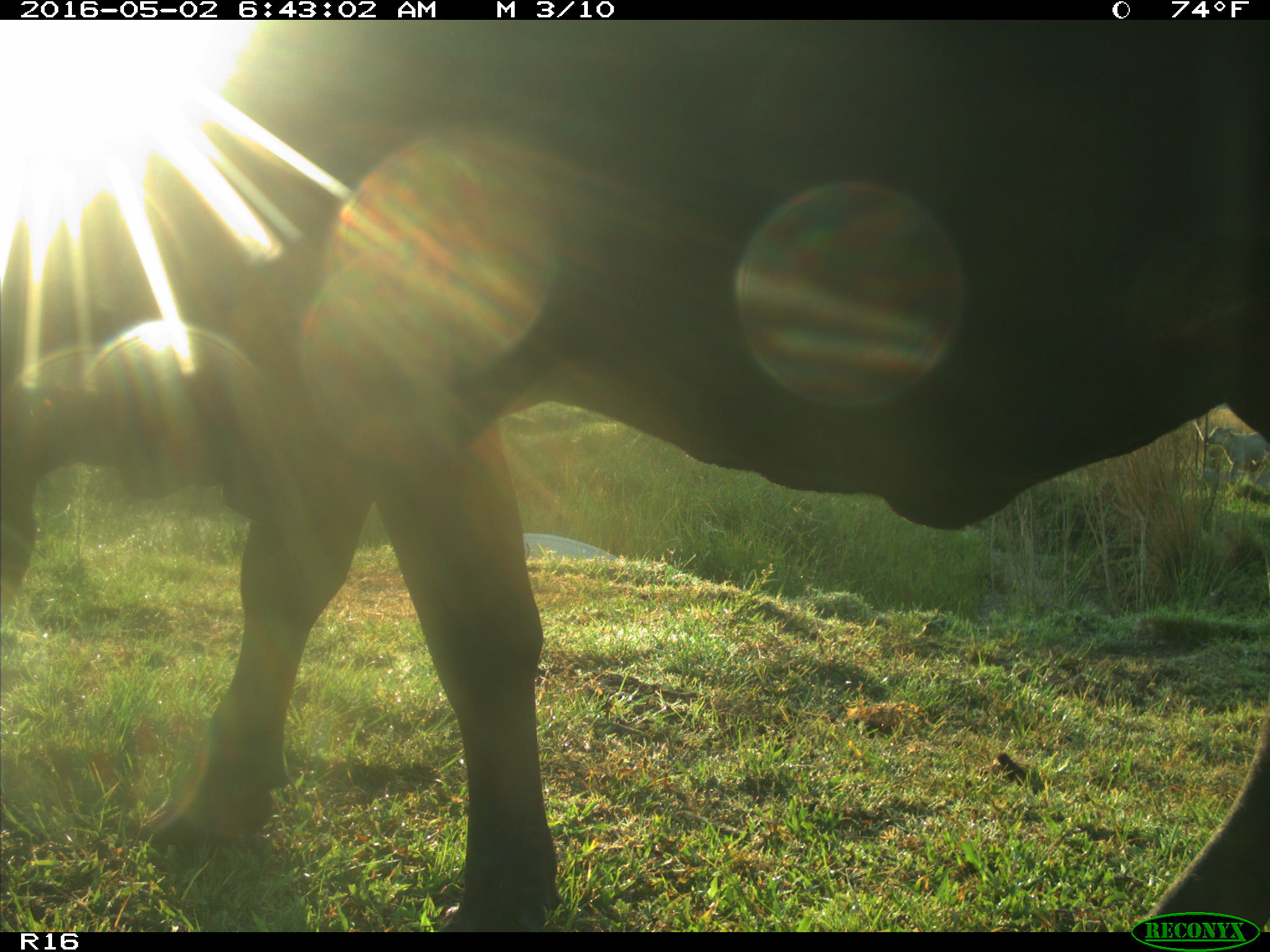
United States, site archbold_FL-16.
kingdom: Animalia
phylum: Chordata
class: Mammalia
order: Artiodactyla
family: Bovidae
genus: Bos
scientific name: Bos taurus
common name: domestic cow